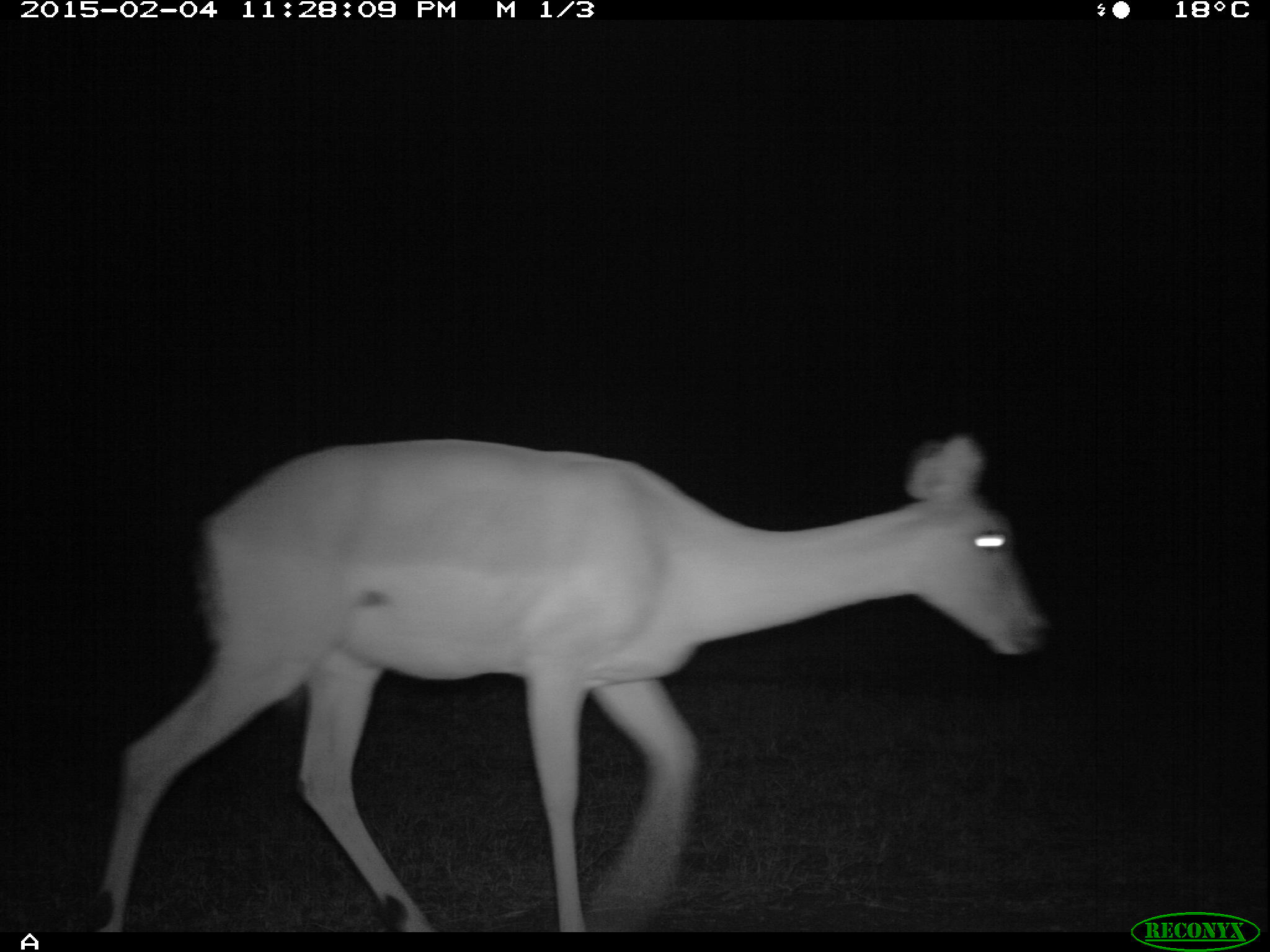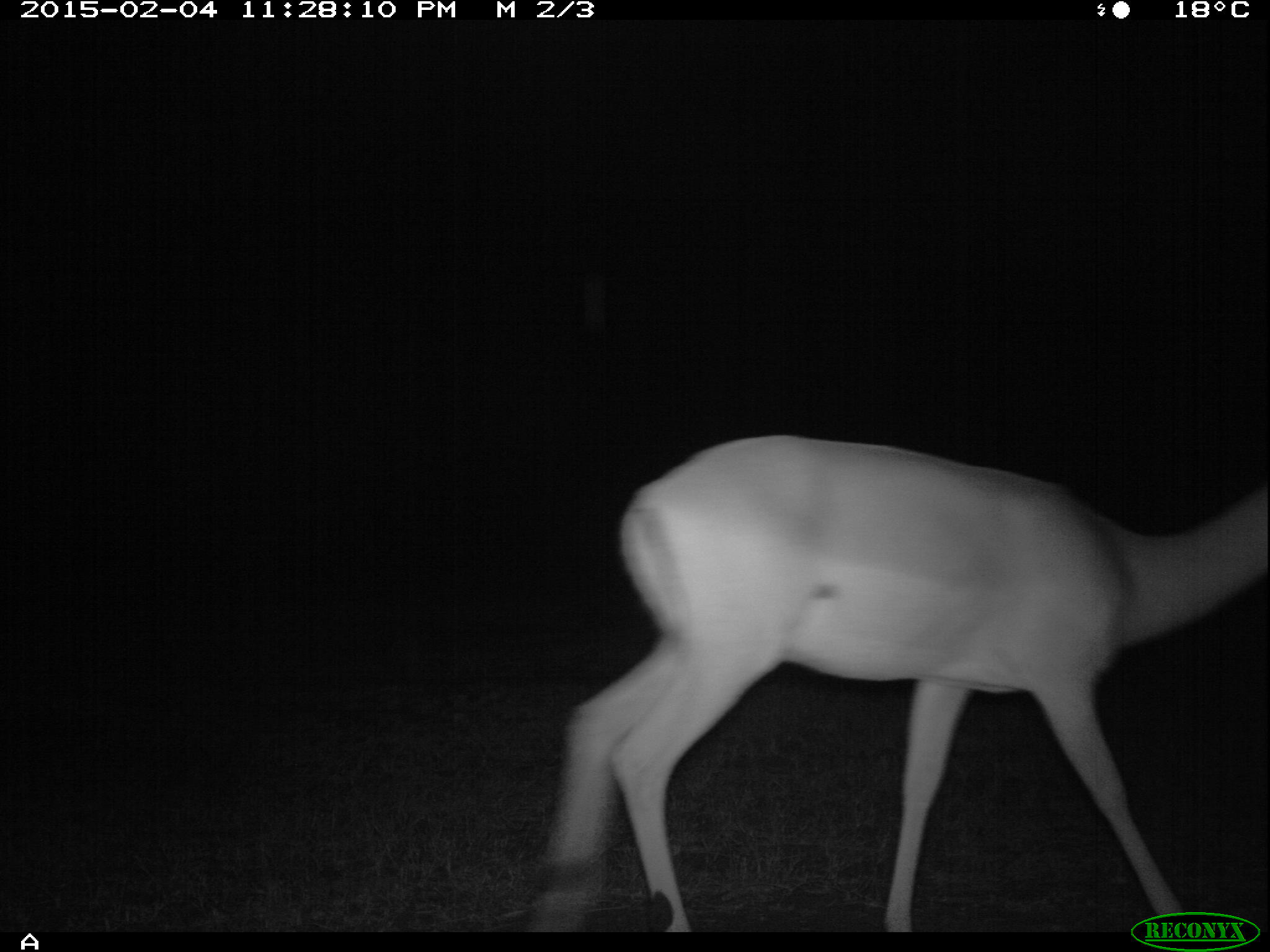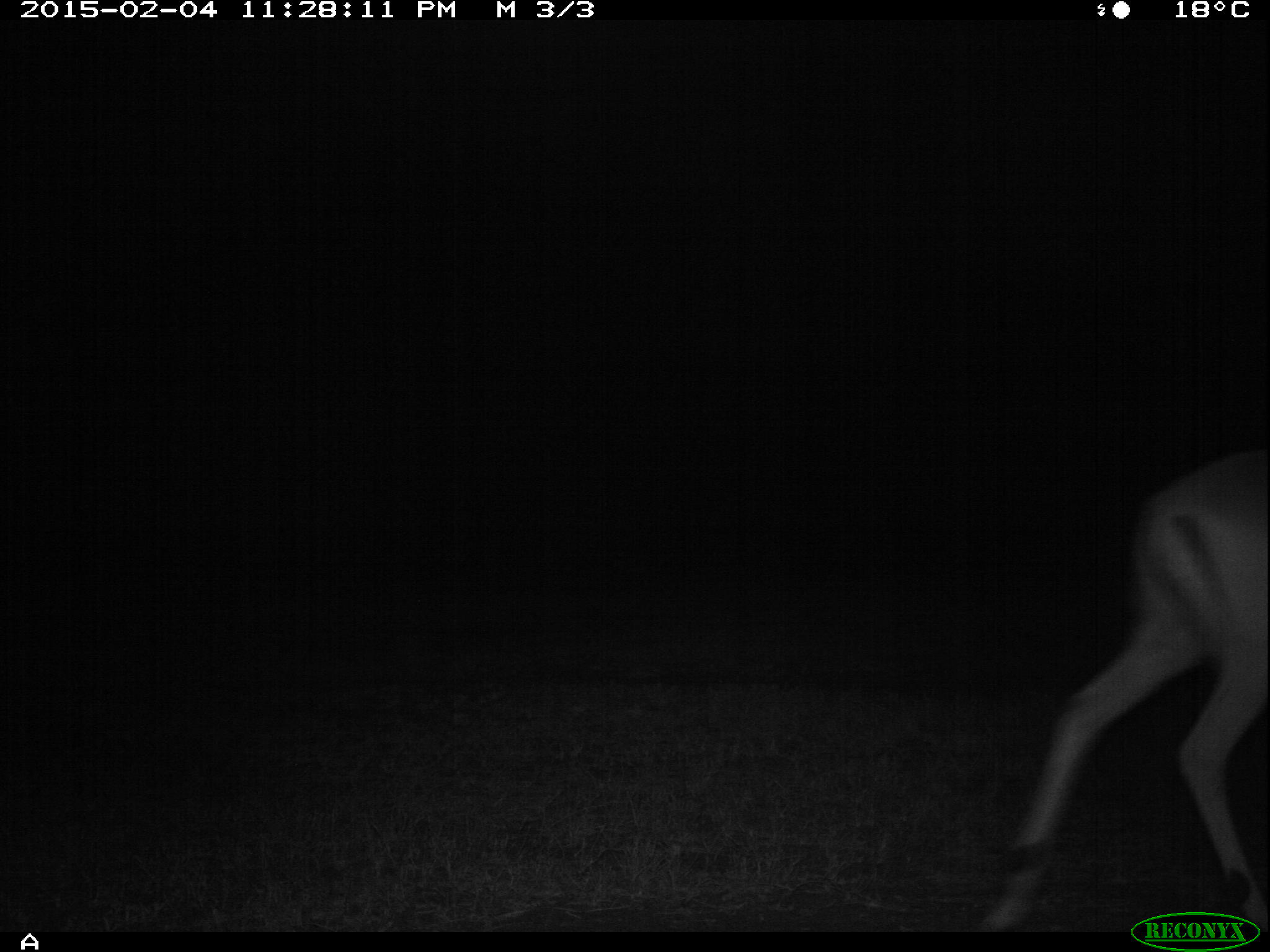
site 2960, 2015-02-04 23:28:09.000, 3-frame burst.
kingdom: Animalia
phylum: Chordata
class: Mammalia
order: Artiodactyla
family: Bovidae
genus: Aepyceros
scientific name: Aepyceros melampus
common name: impala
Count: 1.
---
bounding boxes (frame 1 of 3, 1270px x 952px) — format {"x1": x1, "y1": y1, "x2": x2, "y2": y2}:
aepyceros melampus: {"x1": 99, "y1": 432, "x2": 1045, "y2": 932}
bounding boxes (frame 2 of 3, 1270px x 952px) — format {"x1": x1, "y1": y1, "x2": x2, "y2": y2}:
aepyceros melampus: {"x1": 535, "y1": 433, "x2": 1266, "y2": 932}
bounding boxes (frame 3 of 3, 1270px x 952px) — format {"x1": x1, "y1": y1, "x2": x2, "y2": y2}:
aepyceros melampus: {"x1": 987, "y1": 455, "x2": 1266, "y2": 934}